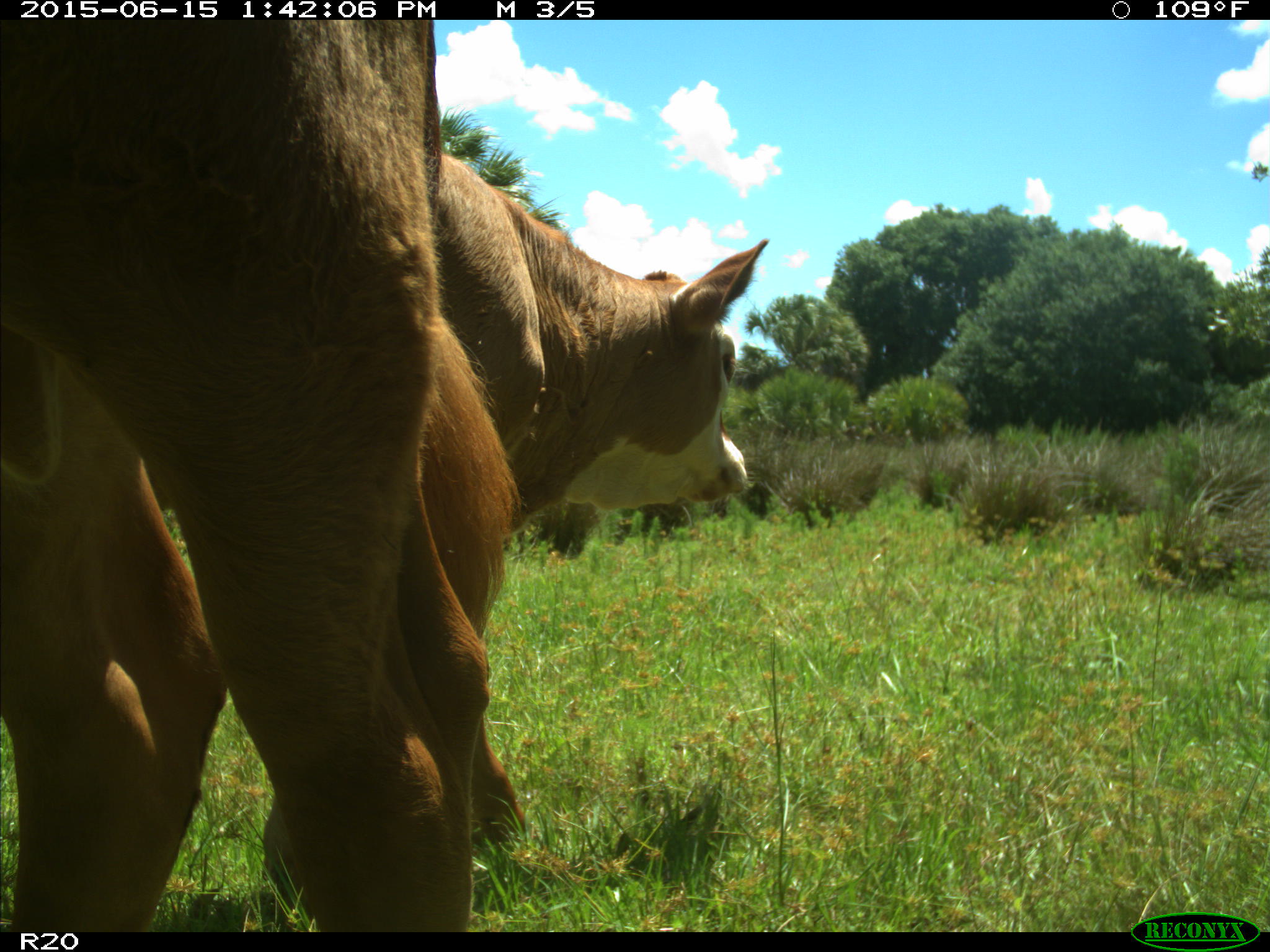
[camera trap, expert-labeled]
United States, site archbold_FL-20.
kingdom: Animalia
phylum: Chordata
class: Mammalia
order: Artiodactyla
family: Bovidae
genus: Bos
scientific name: Bos taurus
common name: domestic cow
Bos taurus (domestic cow).